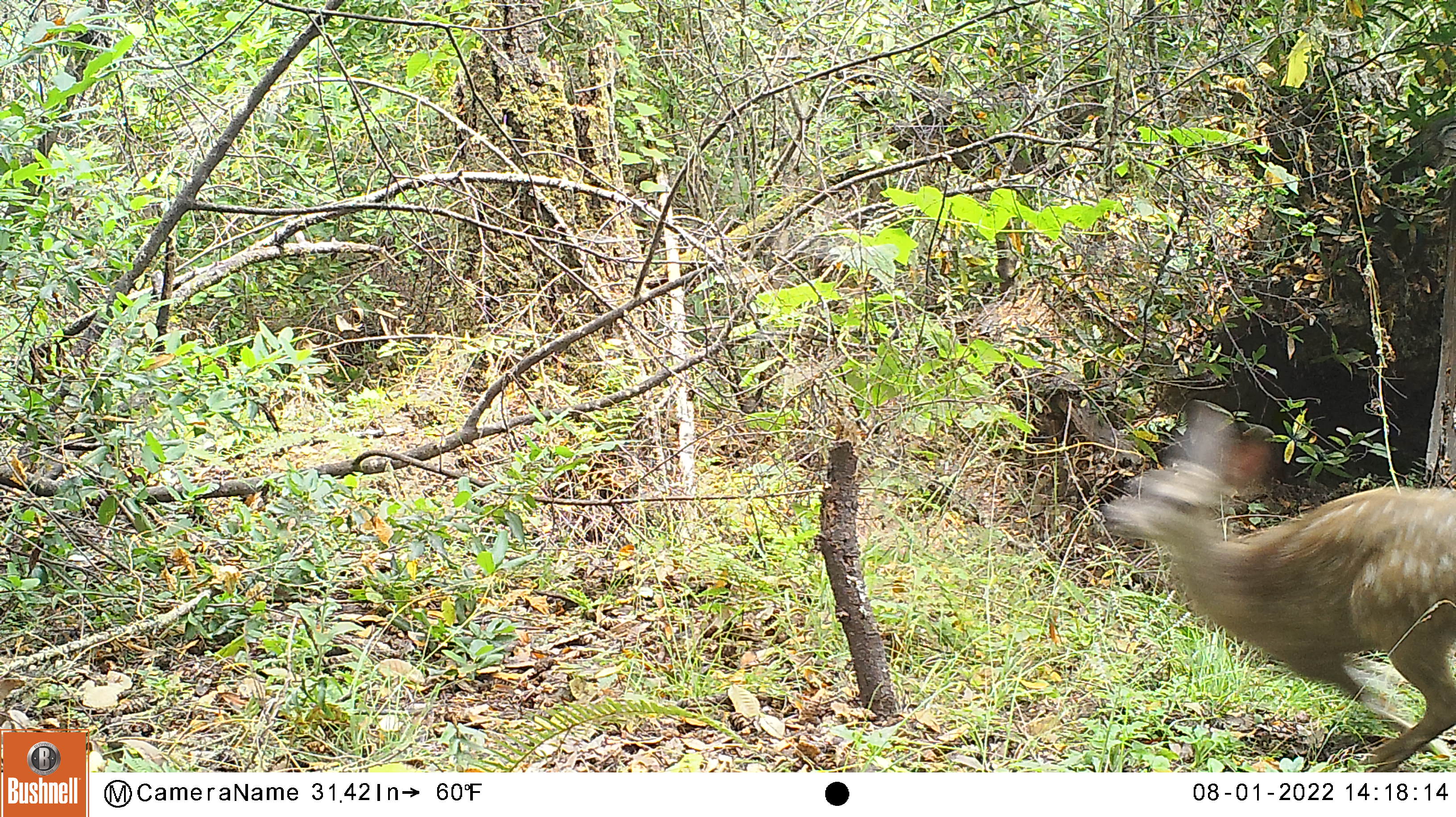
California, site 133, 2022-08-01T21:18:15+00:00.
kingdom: Animalia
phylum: Chordata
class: Mammalia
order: Artiodactyla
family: Cervidae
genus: Odocoileus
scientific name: Odocoileus hemionus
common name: mule deer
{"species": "mule deer (Odocoileus hemionus)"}